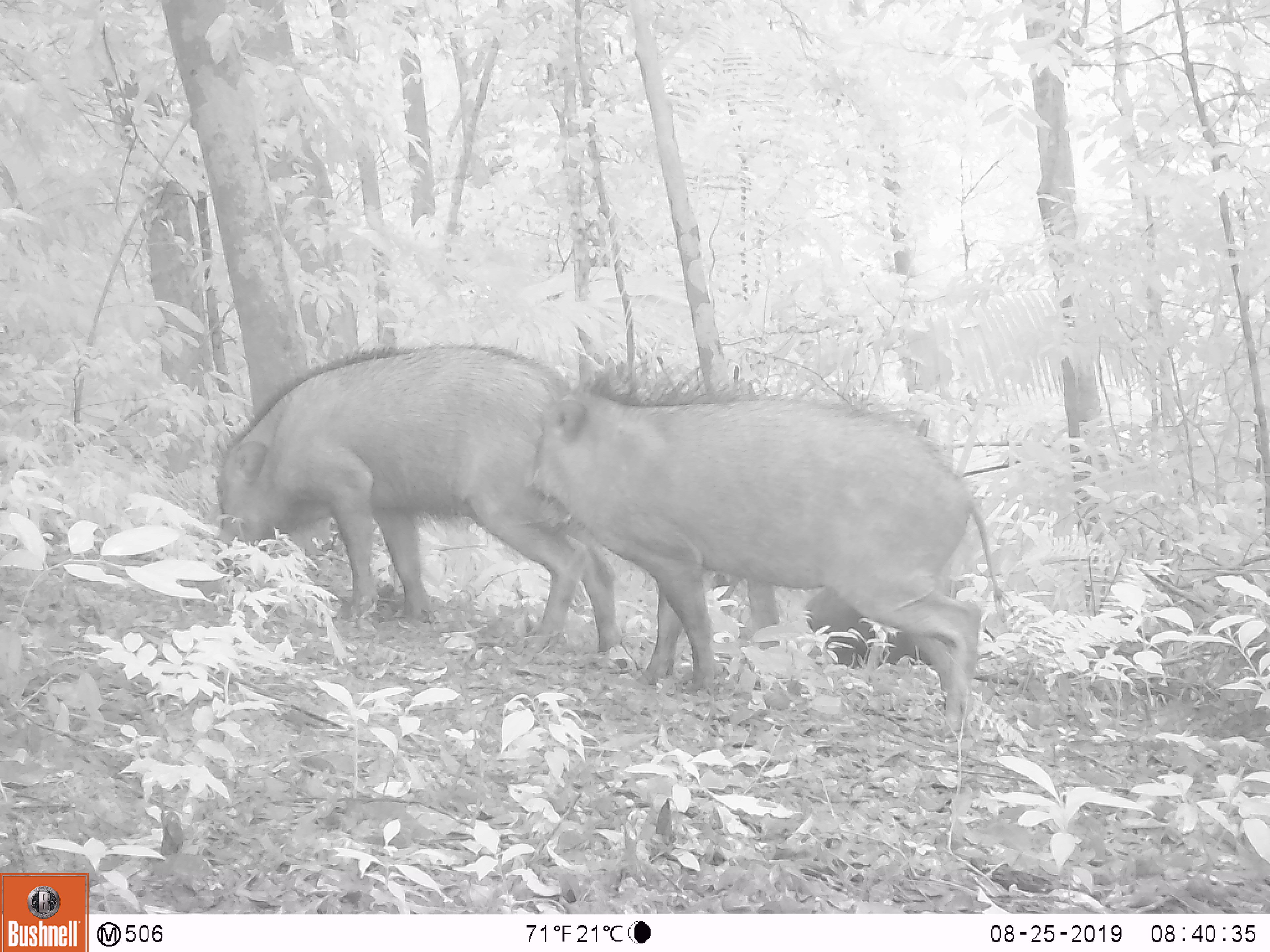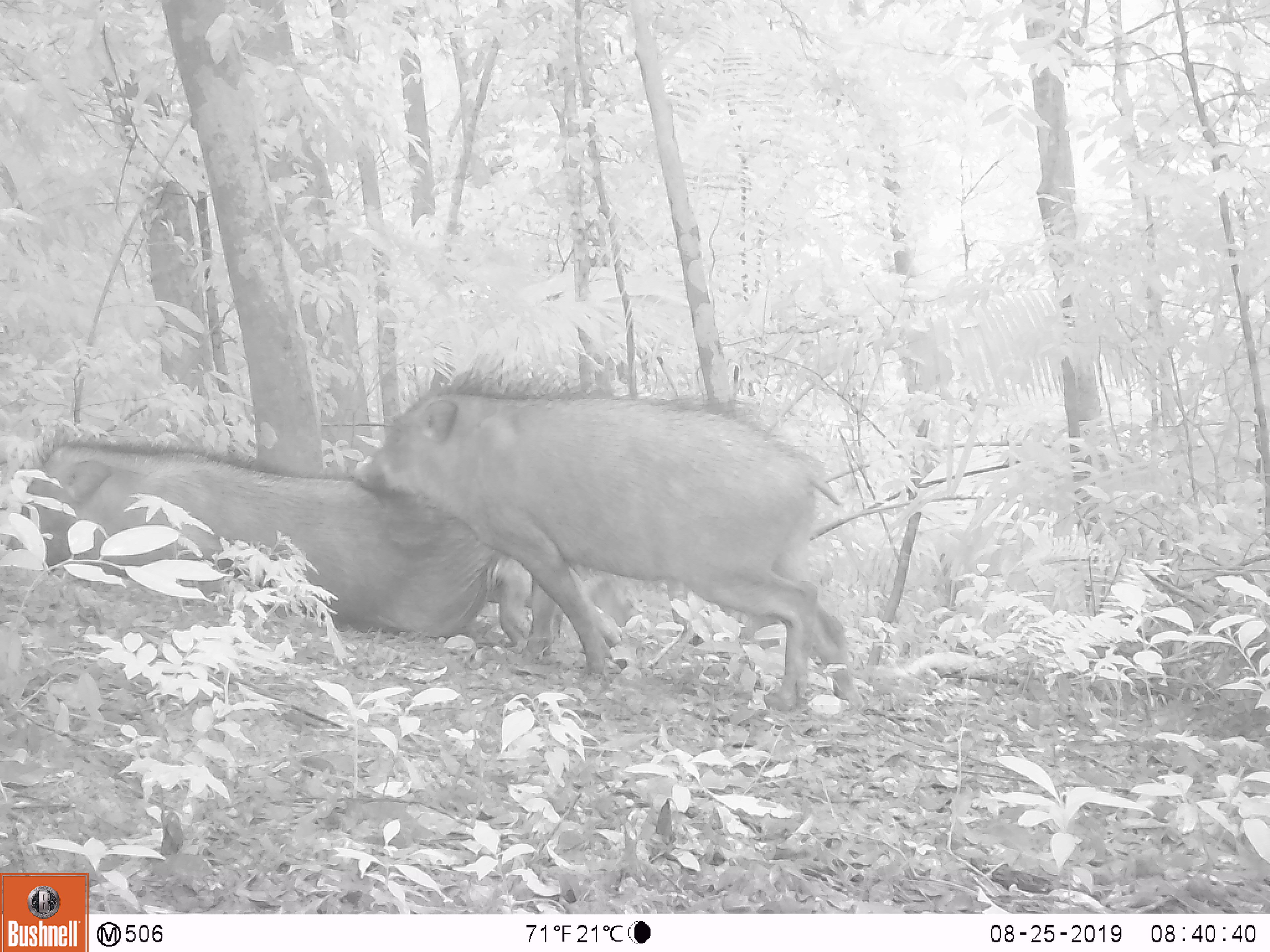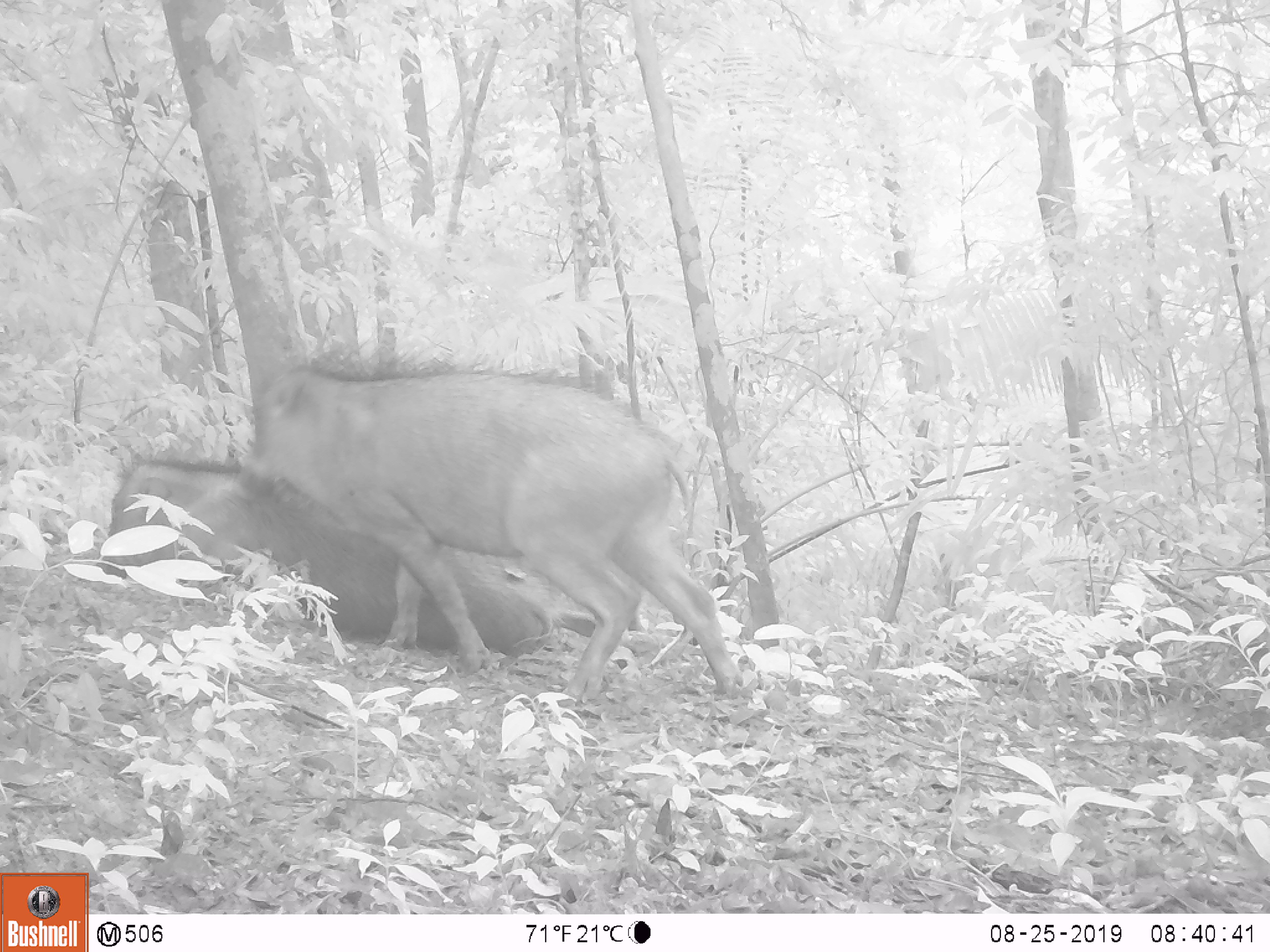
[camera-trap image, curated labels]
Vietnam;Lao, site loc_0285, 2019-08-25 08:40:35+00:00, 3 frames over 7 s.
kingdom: Animalia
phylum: Chordata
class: Mammalia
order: Artiodactyla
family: Suidae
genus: Sus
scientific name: Sus scrofa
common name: eurasian wild pig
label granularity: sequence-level